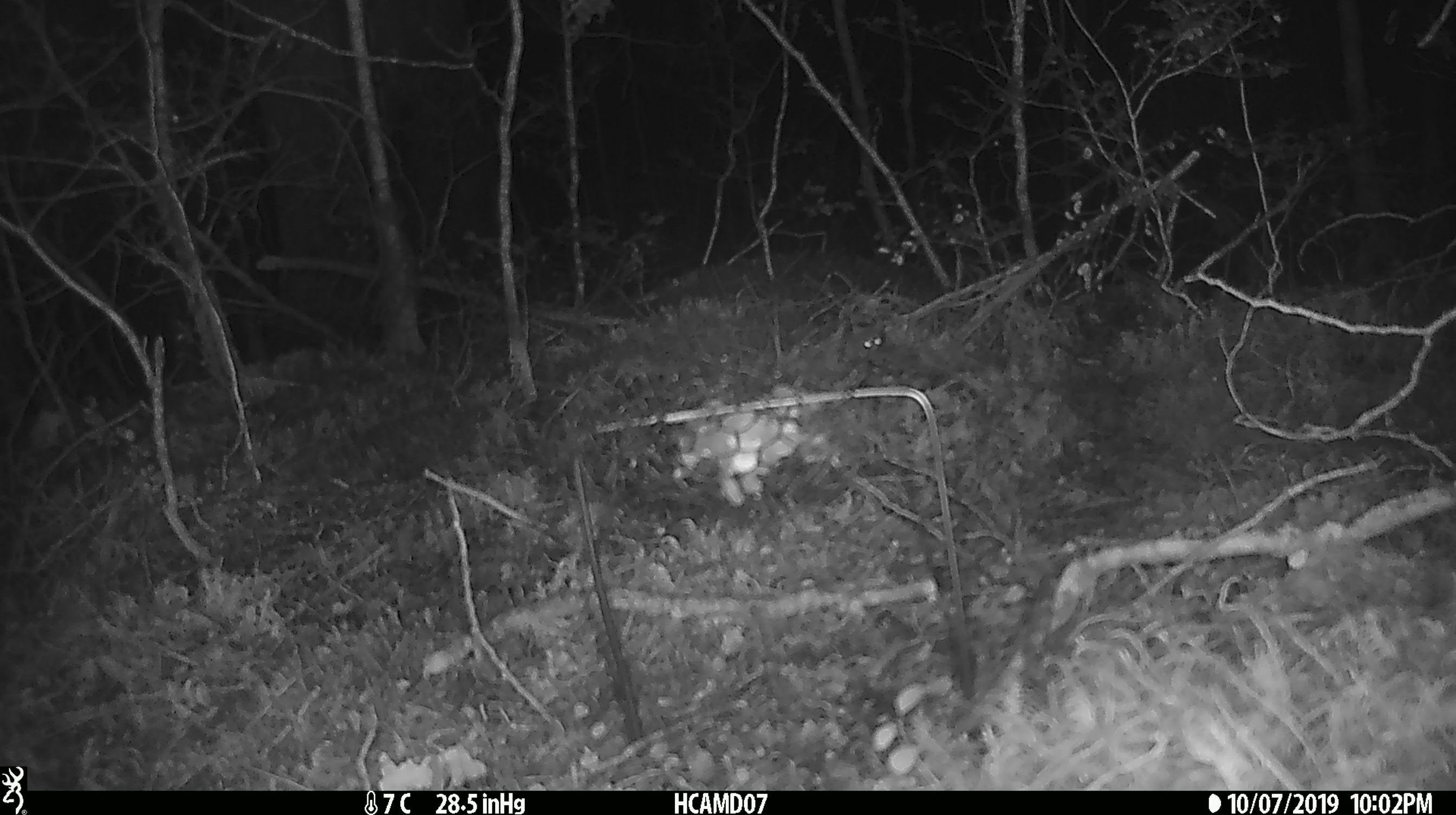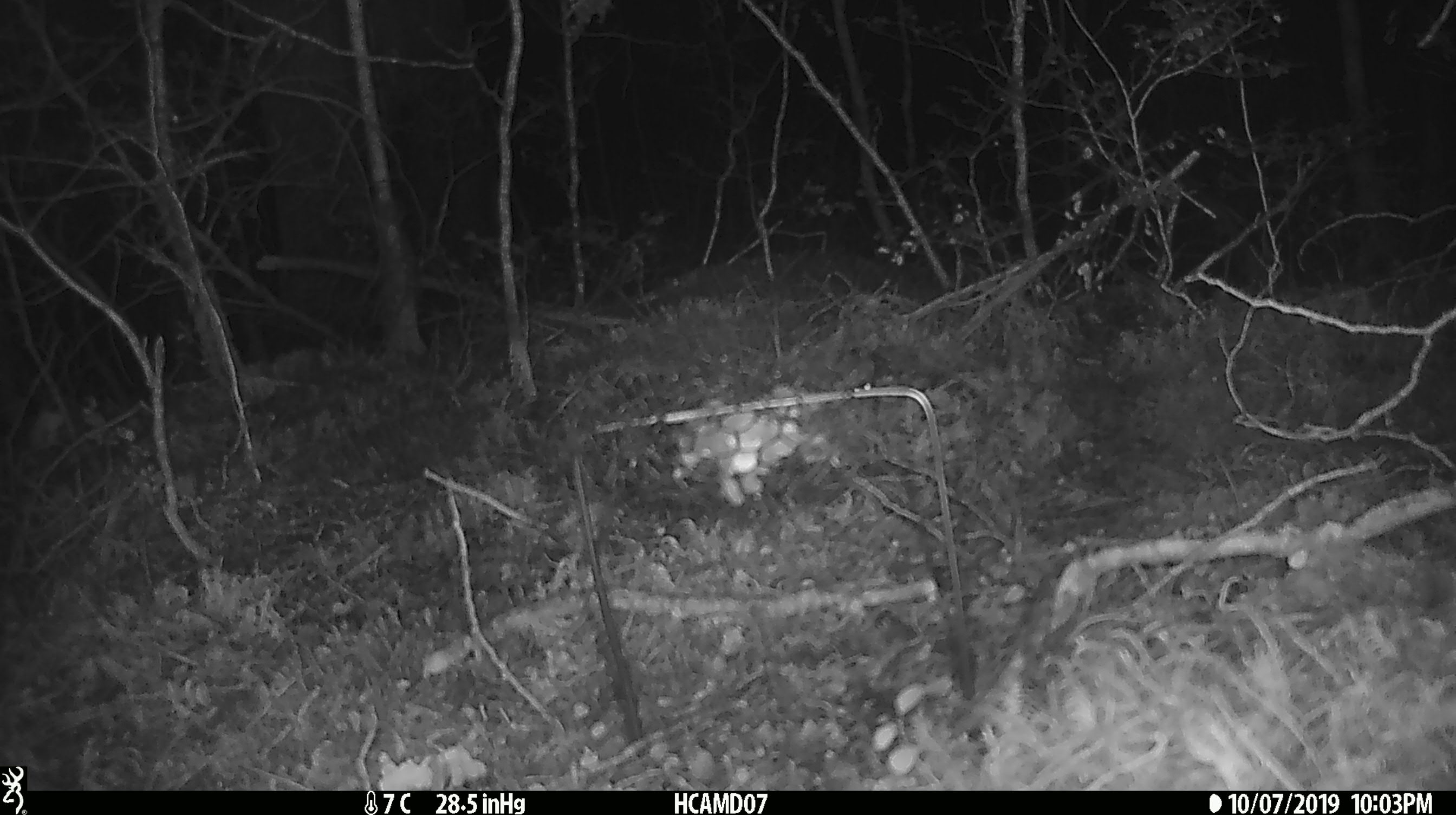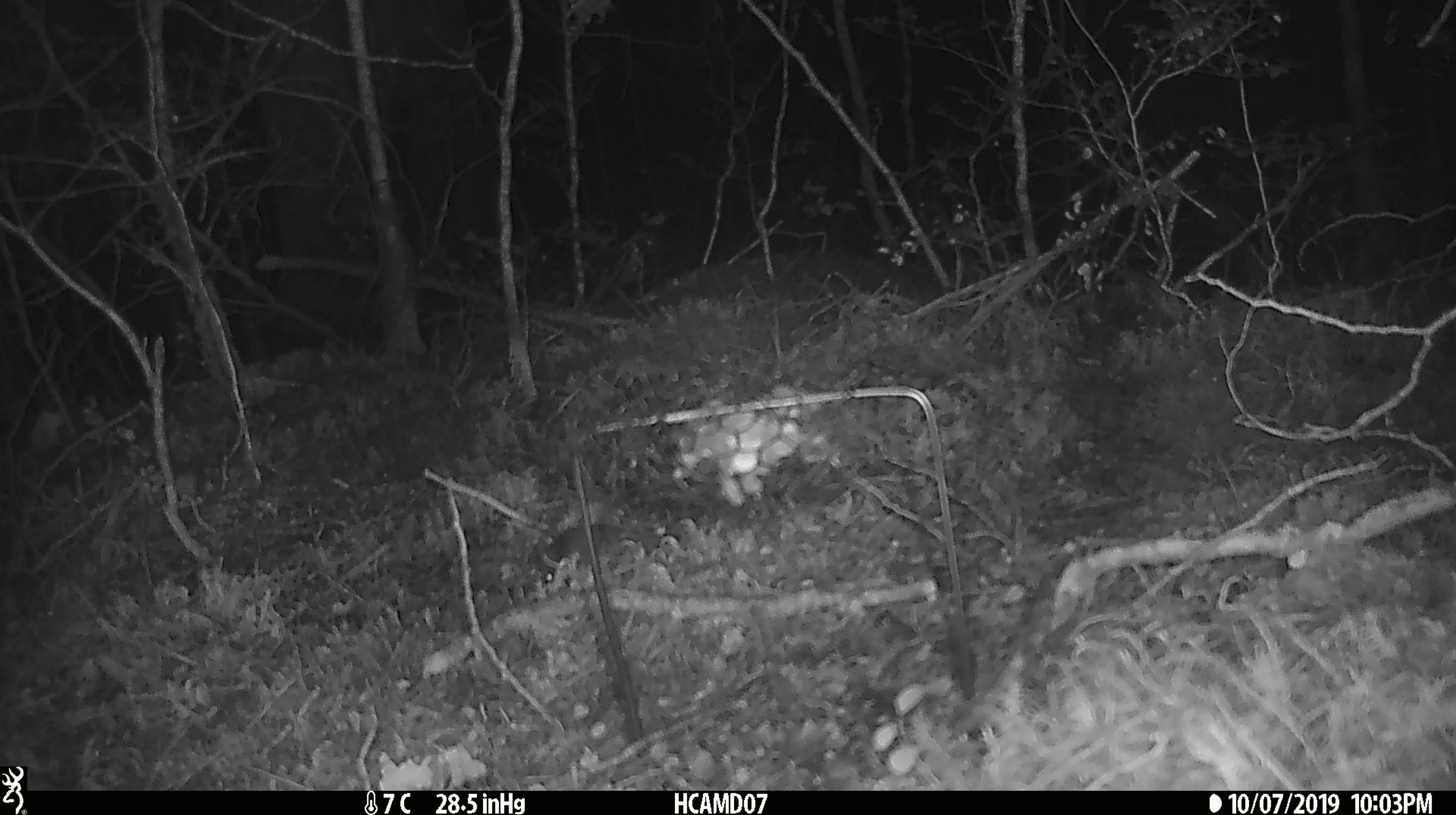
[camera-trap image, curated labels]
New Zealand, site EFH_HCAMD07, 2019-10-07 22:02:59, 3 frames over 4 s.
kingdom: Animalia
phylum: Chordata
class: Mammalia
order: Rodentia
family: Muridae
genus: Mus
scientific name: Mus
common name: mouse